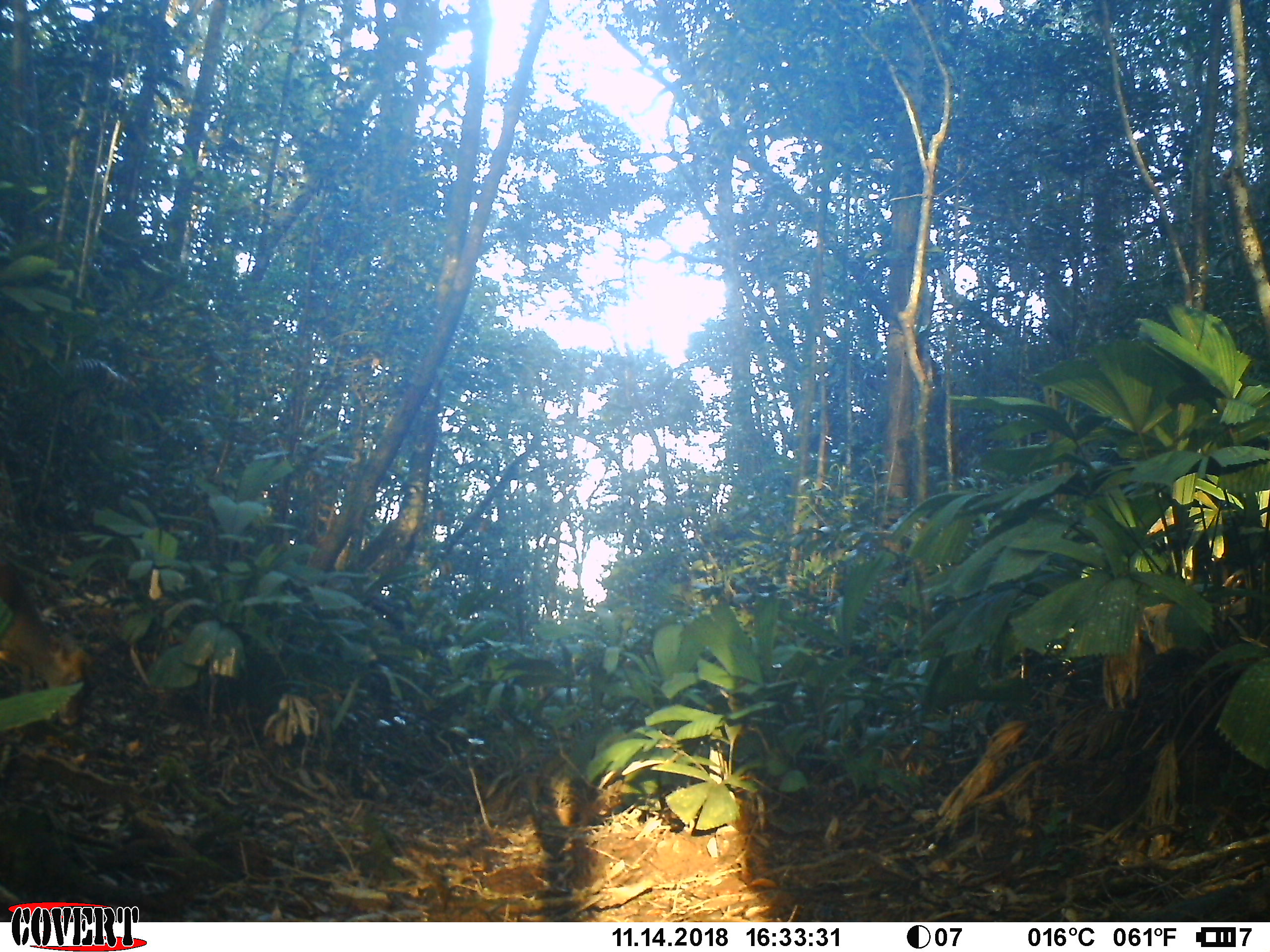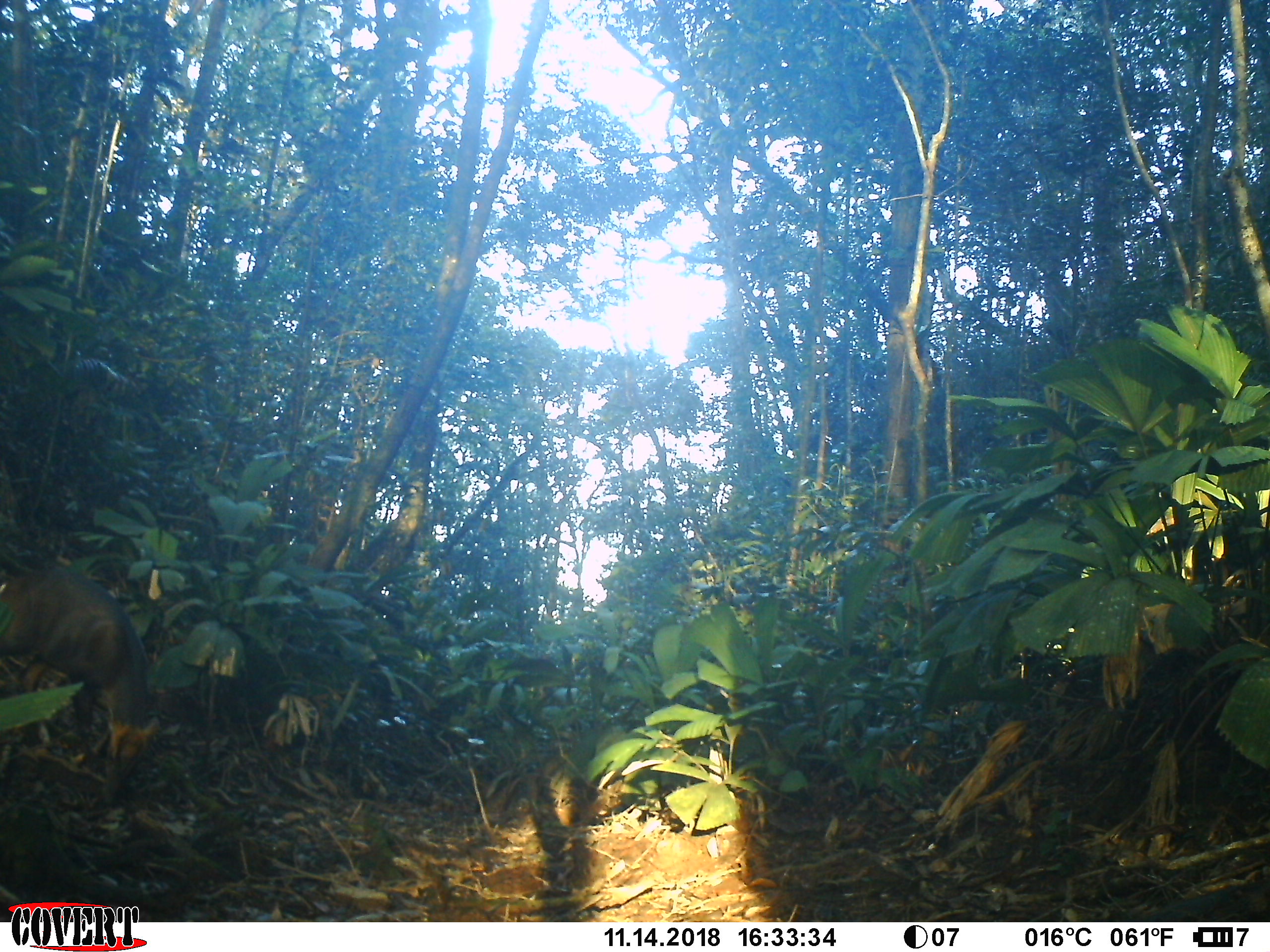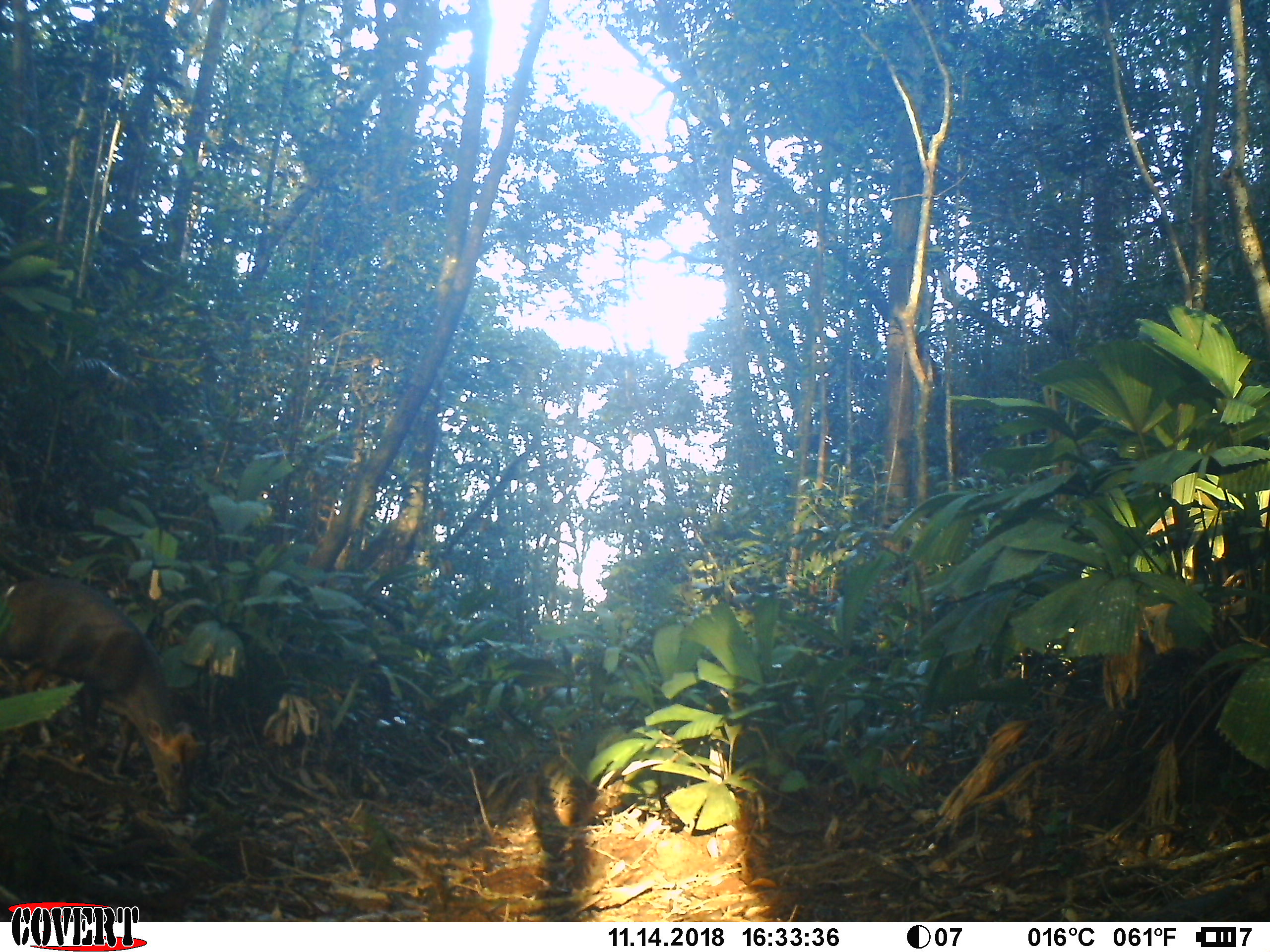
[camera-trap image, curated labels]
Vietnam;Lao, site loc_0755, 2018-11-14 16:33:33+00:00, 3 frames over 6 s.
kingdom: Animalia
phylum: Chordata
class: Mammalia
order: Artiodactyla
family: Cervidae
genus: Muntiacus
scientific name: Muntiacus rooseveltorum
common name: roosevelt's muntjac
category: roosevelts muntjac group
Roosevelts muntjac group (roosevelt's muntjac) (Muntiacus rooseveltorum). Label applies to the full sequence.